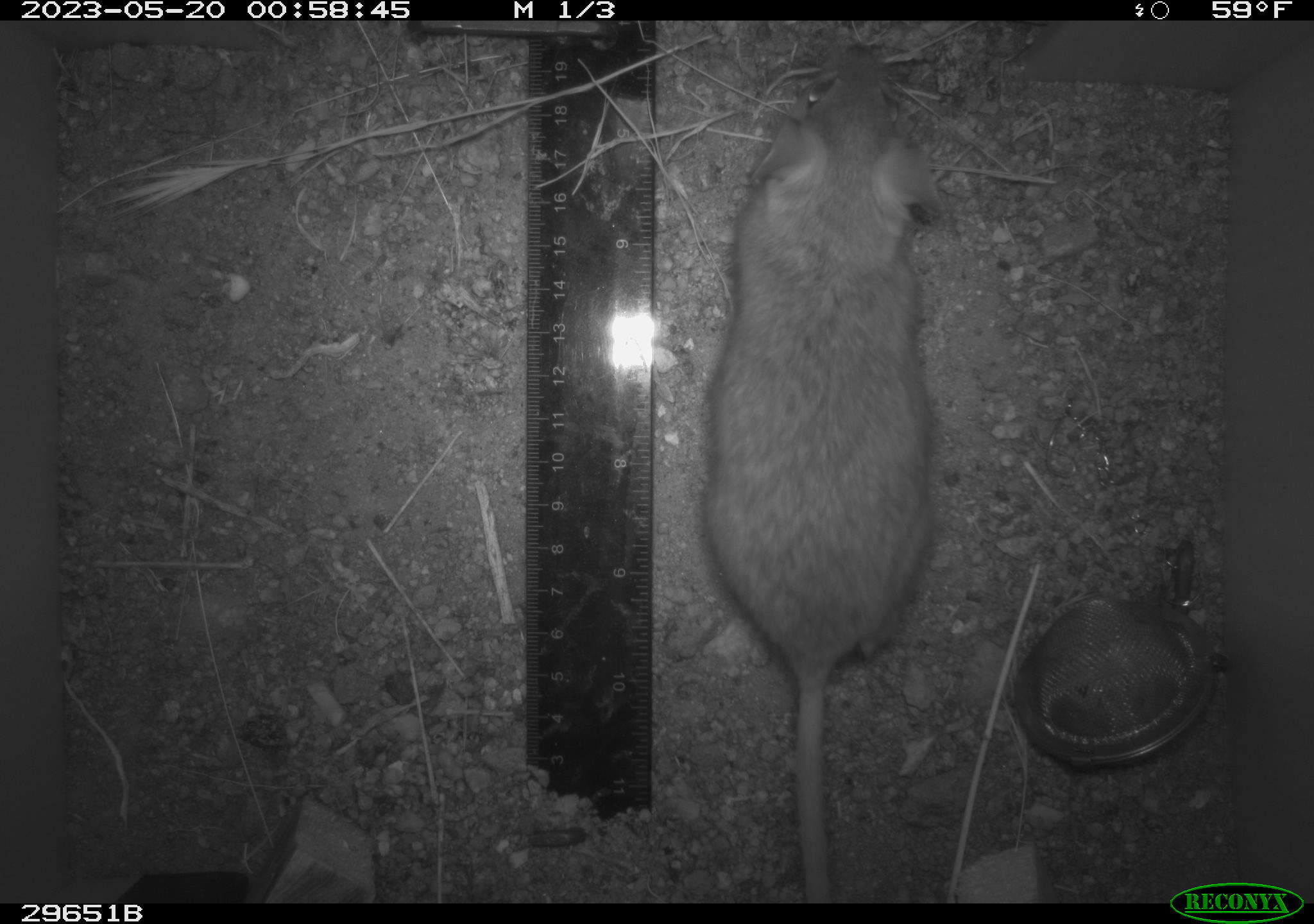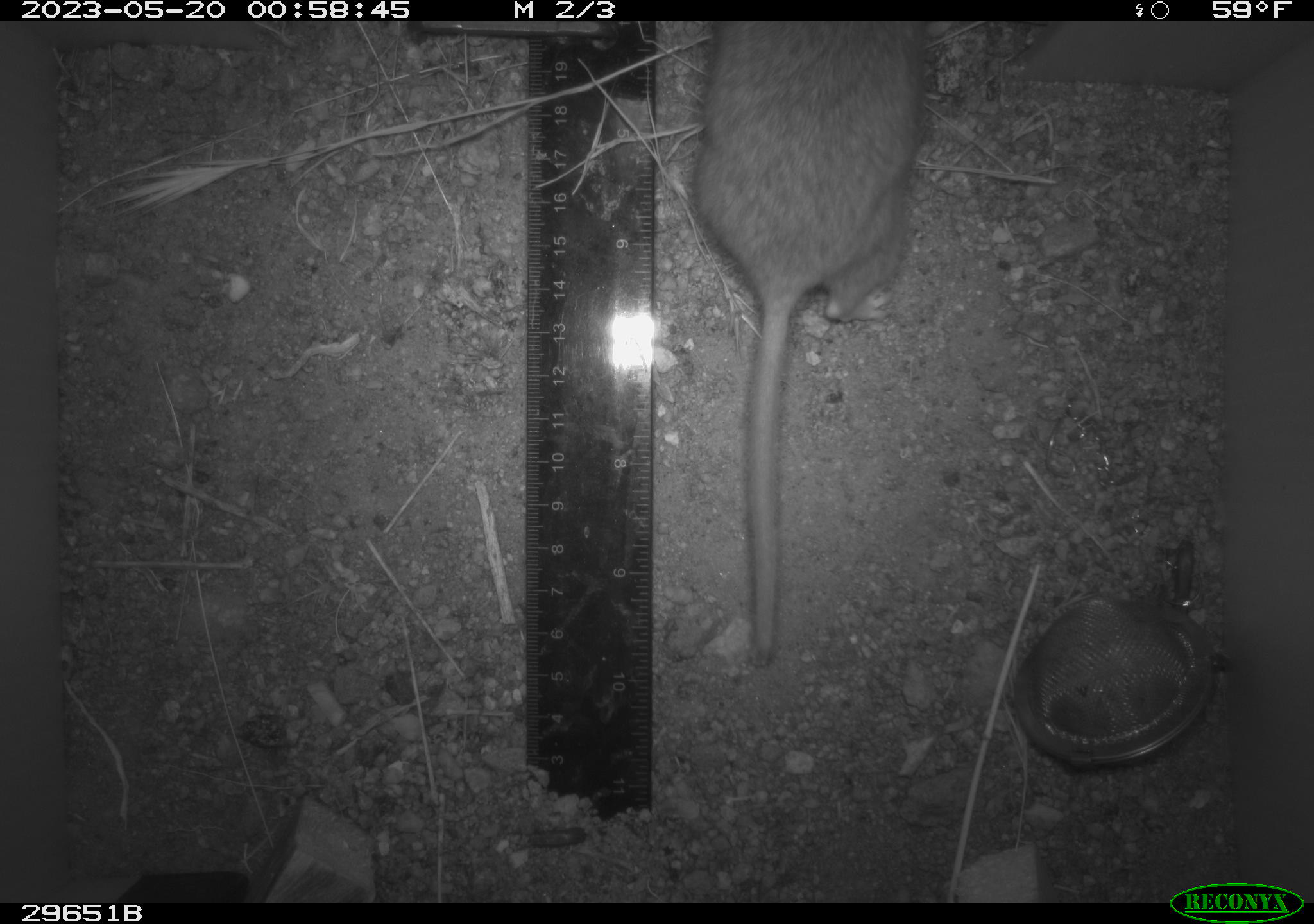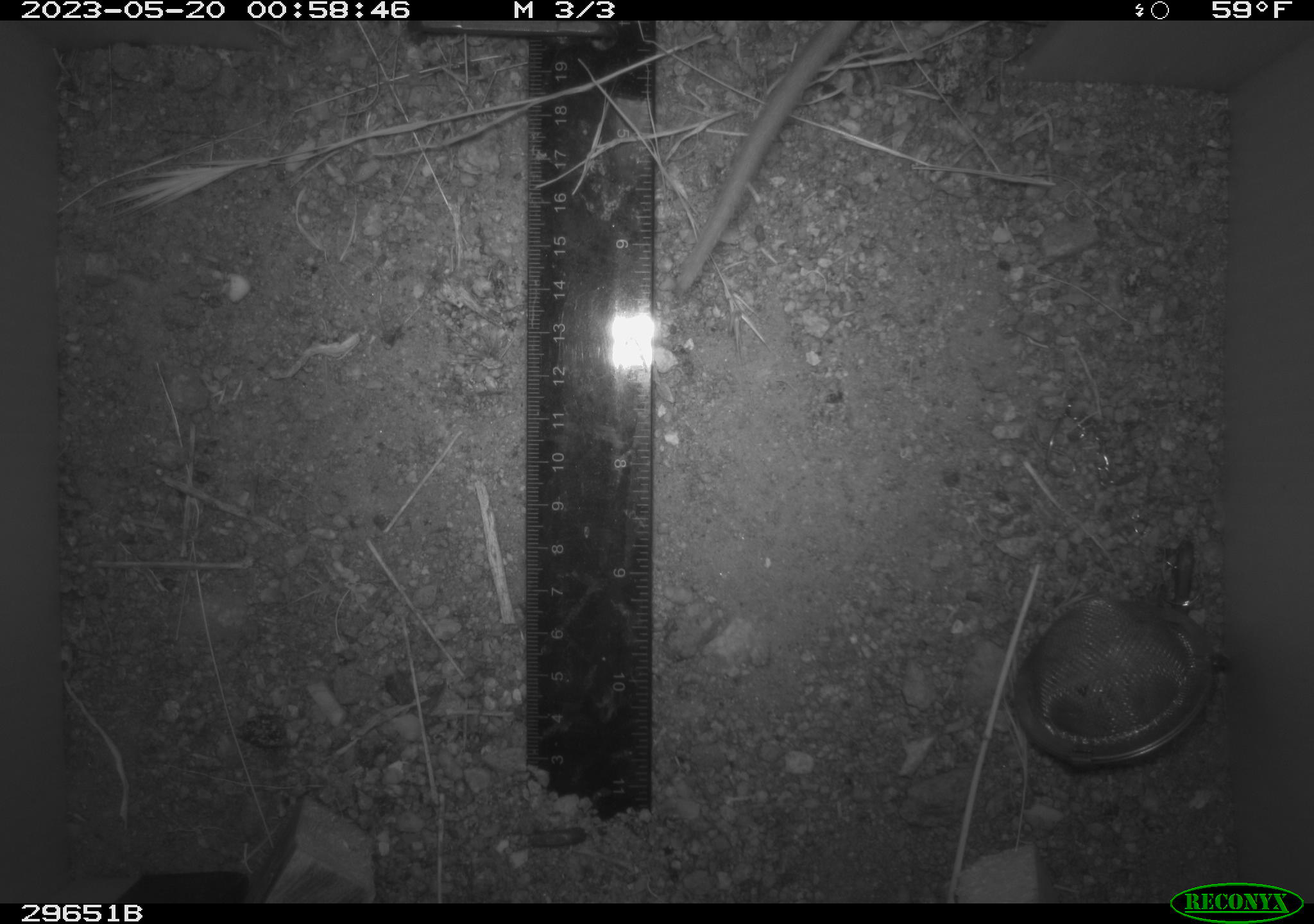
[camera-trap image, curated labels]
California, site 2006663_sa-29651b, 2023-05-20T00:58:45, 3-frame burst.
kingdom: Animalia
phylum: Chordata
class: Mammalia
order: Rodentia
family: Cricetidae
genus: Neotoma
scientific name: Neotoma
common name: pack rat or woodrat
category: neotoma species